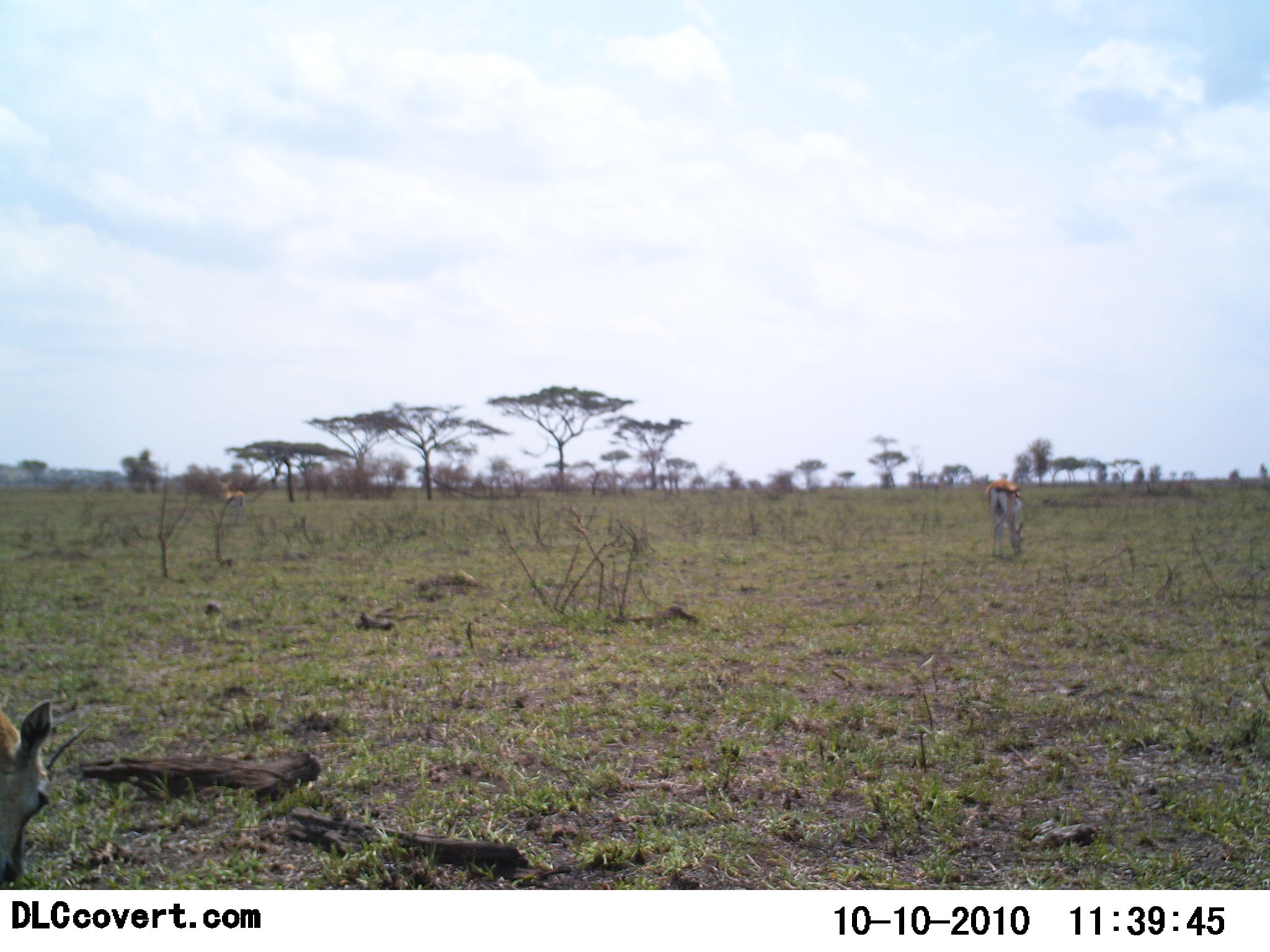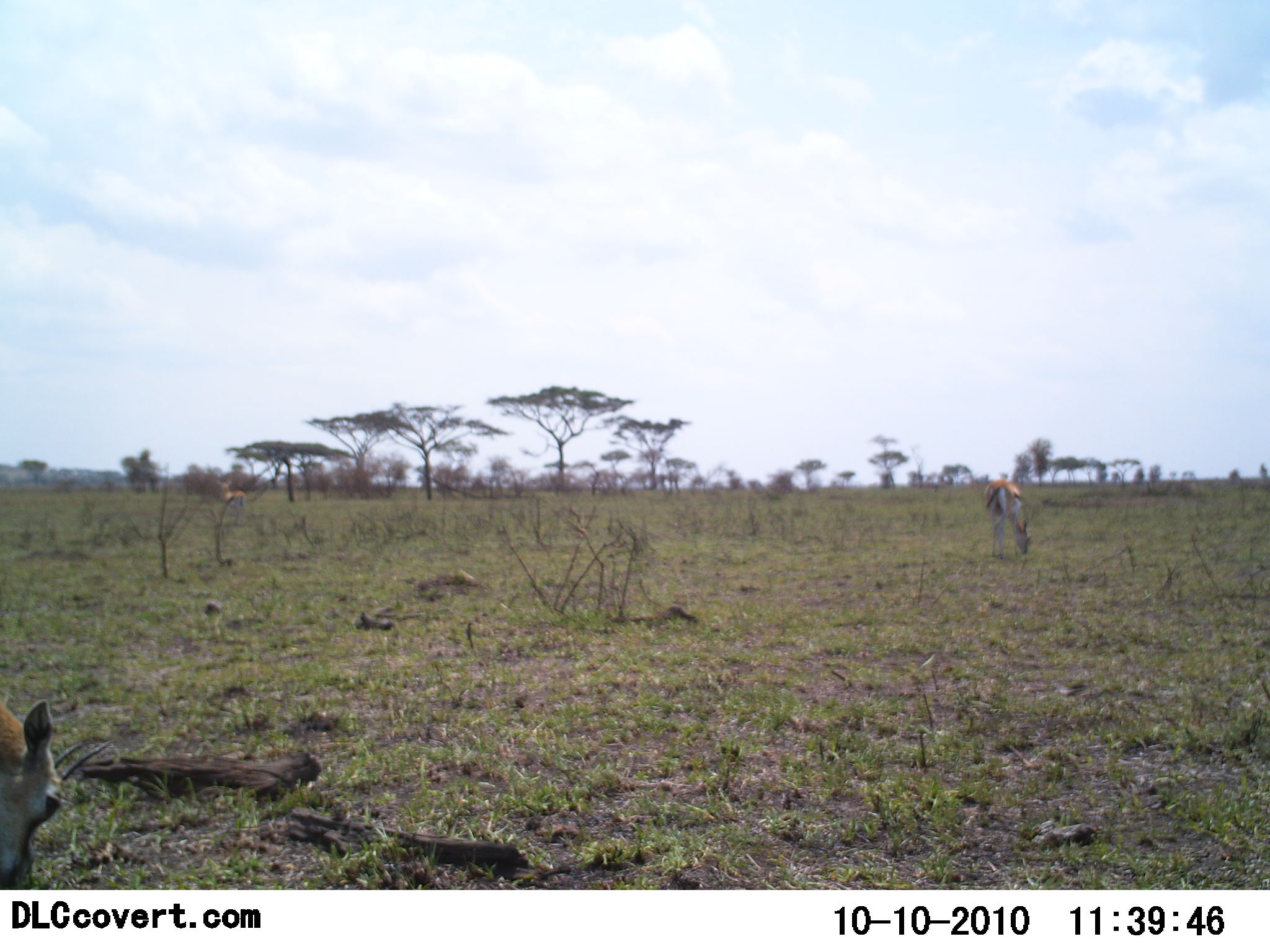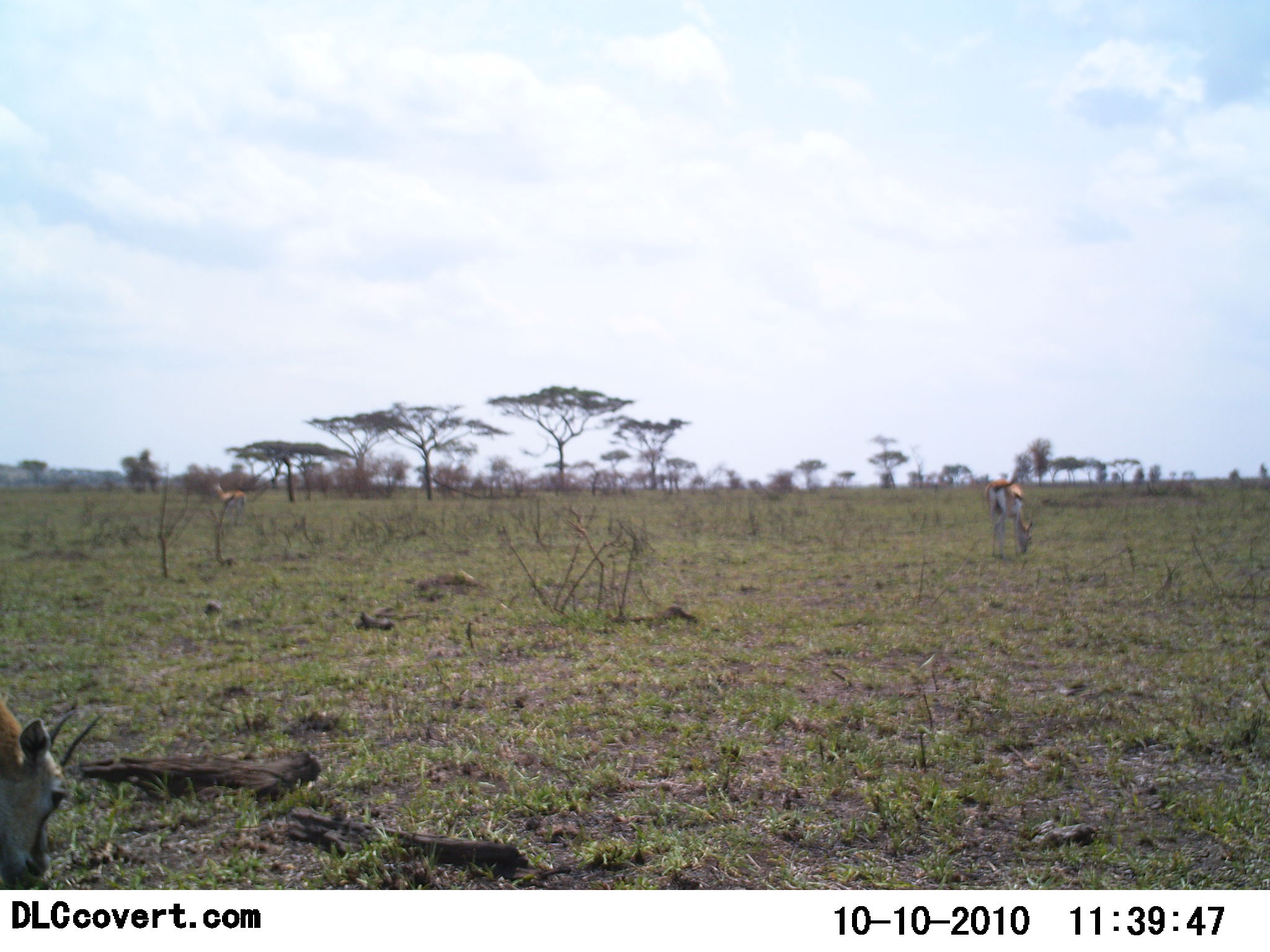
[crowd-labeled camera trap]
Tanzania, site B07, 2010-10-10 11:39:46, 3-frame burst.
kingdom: Animalia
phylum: Chordata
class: Mammalia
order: Artiodactyla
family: Bovidae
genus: Eudorcas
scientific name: Eudorcas thomsonii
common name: thomson's gazelle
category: gazellethomsons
Gazellethomsons (thomson's gazelle) (Eudorcas thomsonii), count 3. Behavior (volunteer vote fractions): standing 29%, resting 0%, moving 0%, interacting 0%. Young present (vote fraction): 0%. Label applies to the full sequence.